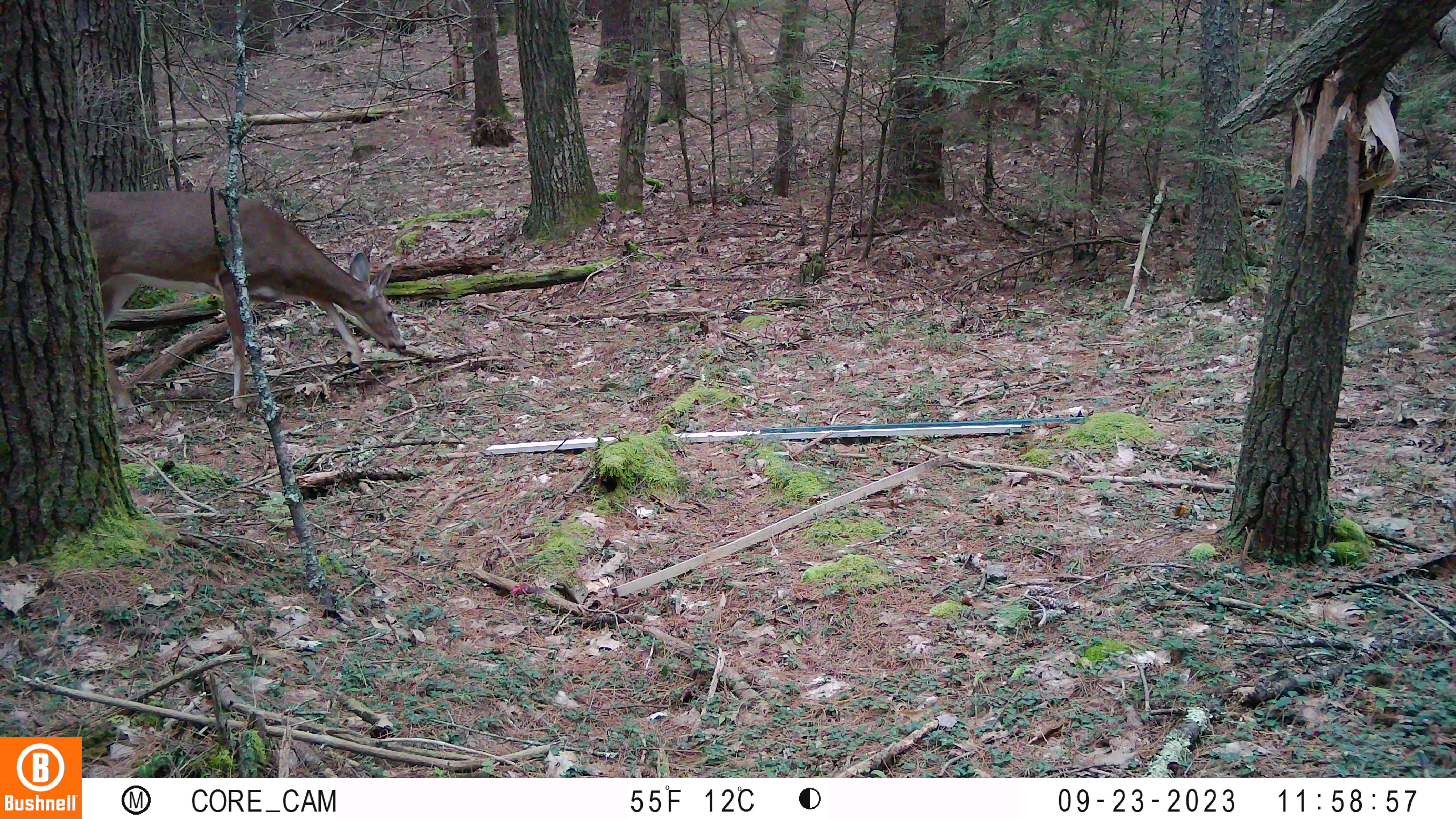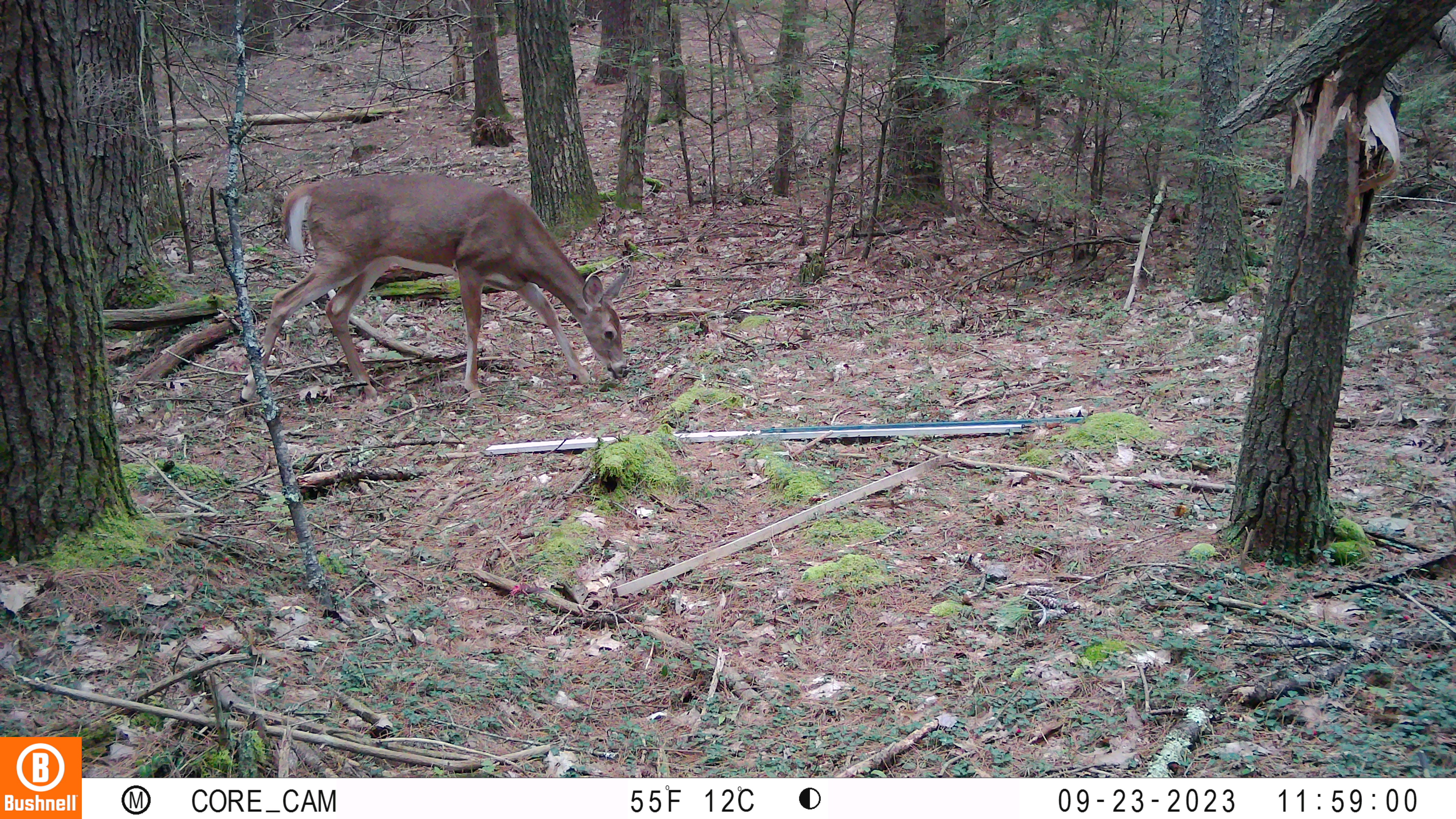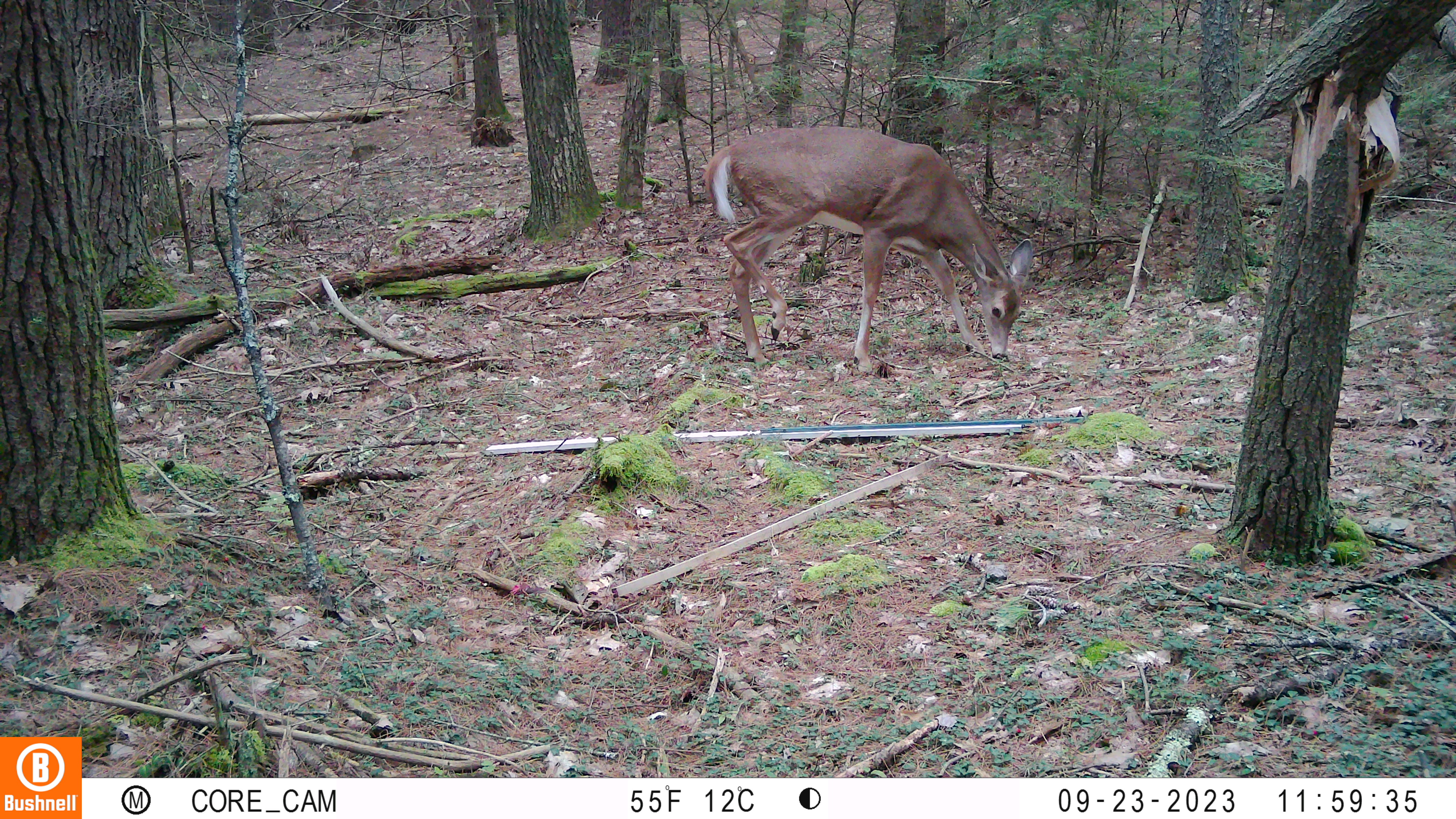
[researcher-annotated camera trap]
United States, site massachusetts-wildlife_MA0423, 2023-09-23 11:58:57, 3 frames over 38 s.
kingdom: Animalia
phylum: Chordata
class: Mammalia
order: Artiodactyla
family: Cervidae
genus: Odocoileus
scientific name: Odocoileus virginianus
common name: white-tailed deer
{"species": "white-tailed deer (Odocoileus virginianus)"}